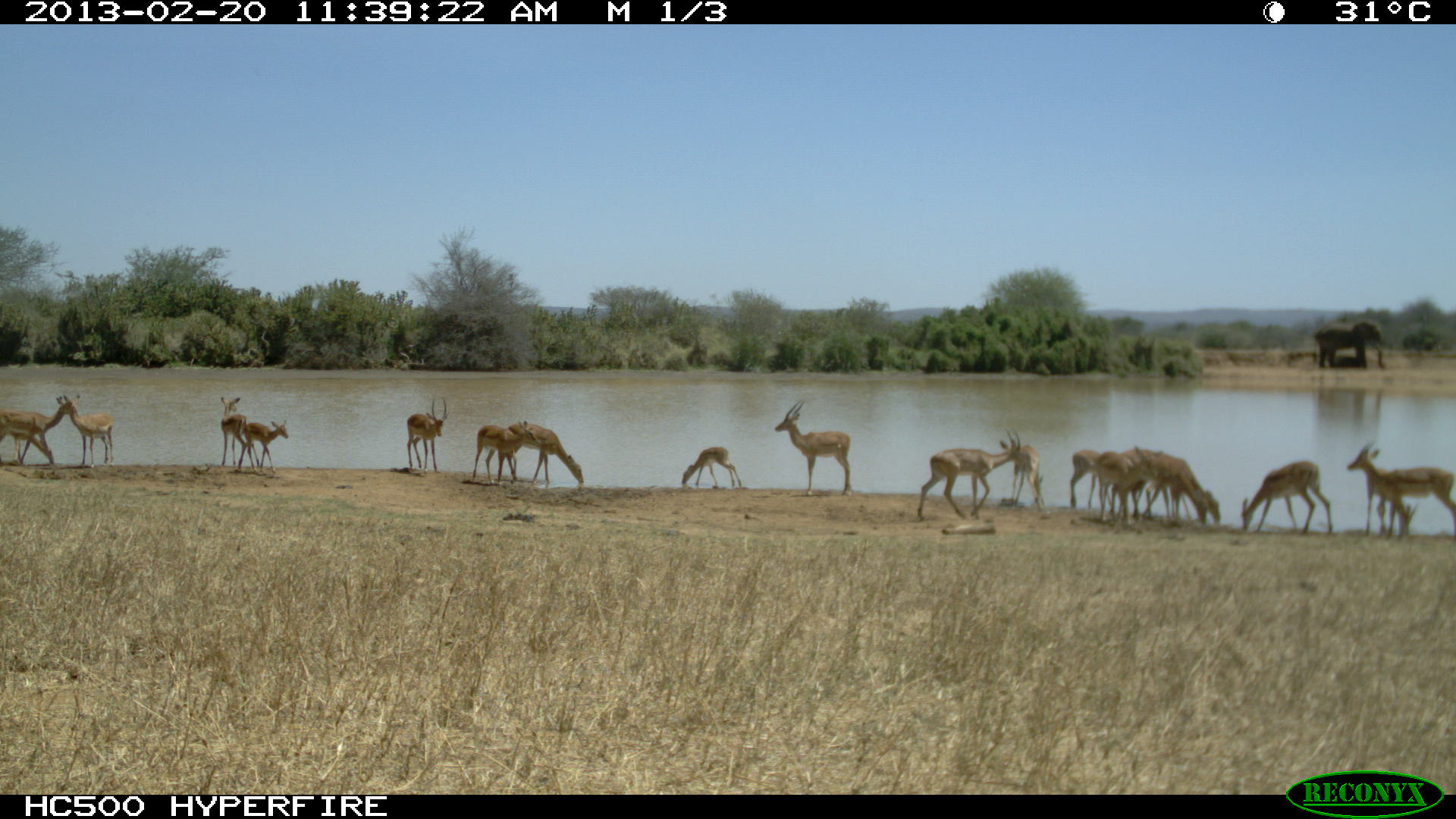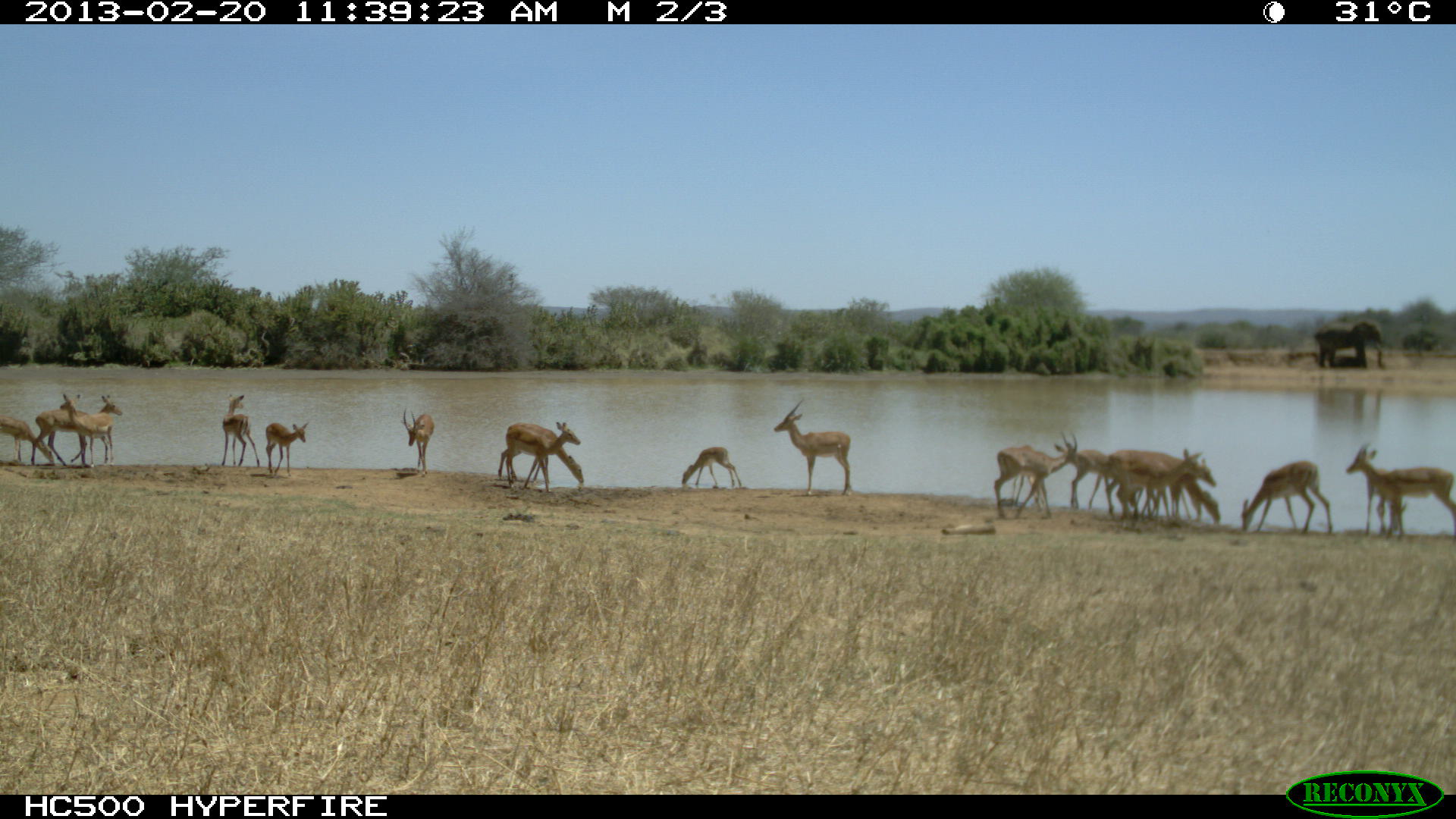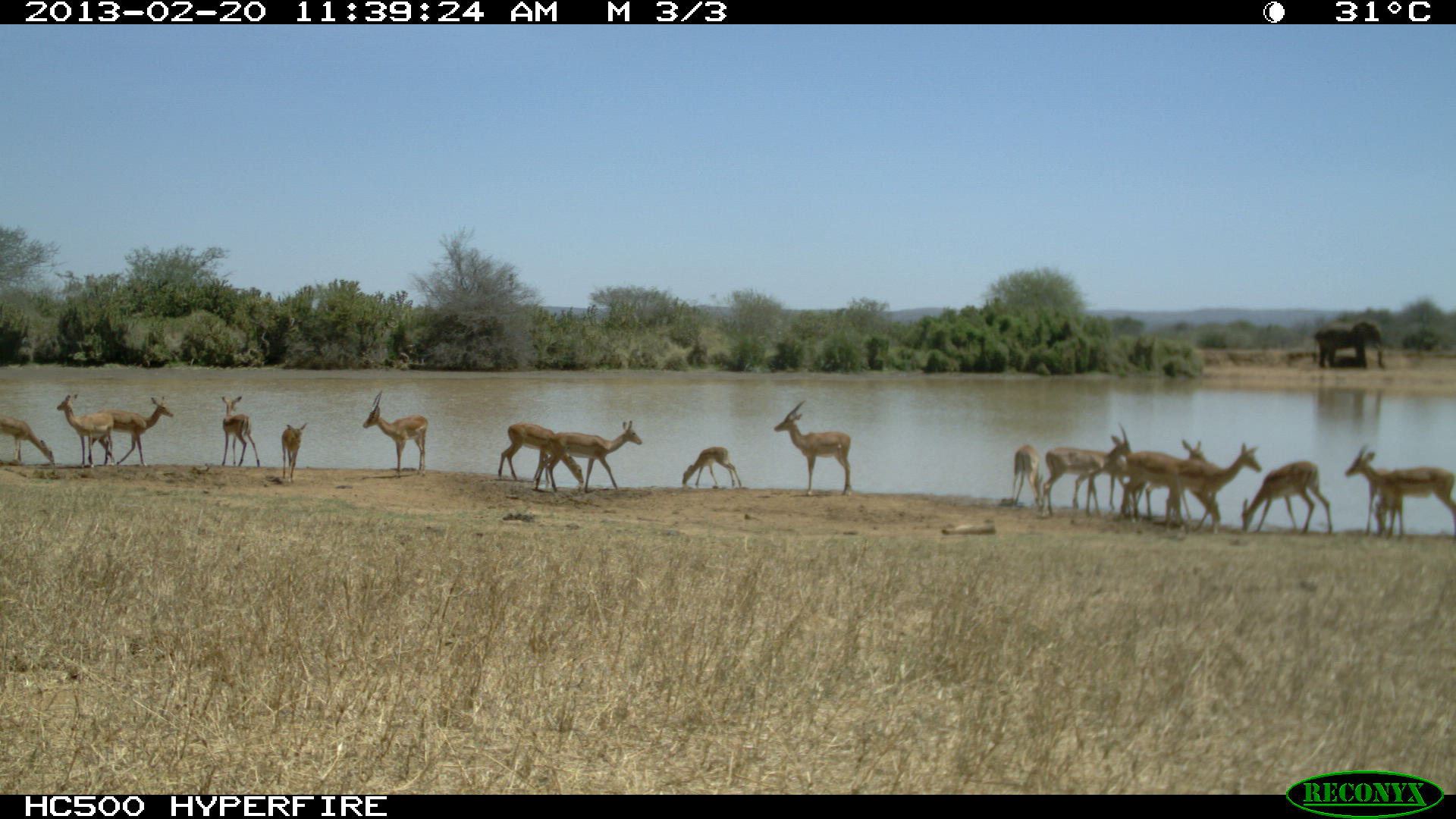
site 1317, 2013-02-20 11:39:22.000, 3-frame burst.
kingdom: Animalia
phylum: Chordata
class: Mammalia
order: Artiodactyla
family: Bovidae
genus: Aepyceros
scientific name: Aepyceros melampus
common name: impala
Aepyceros melampus (impala), count 19.